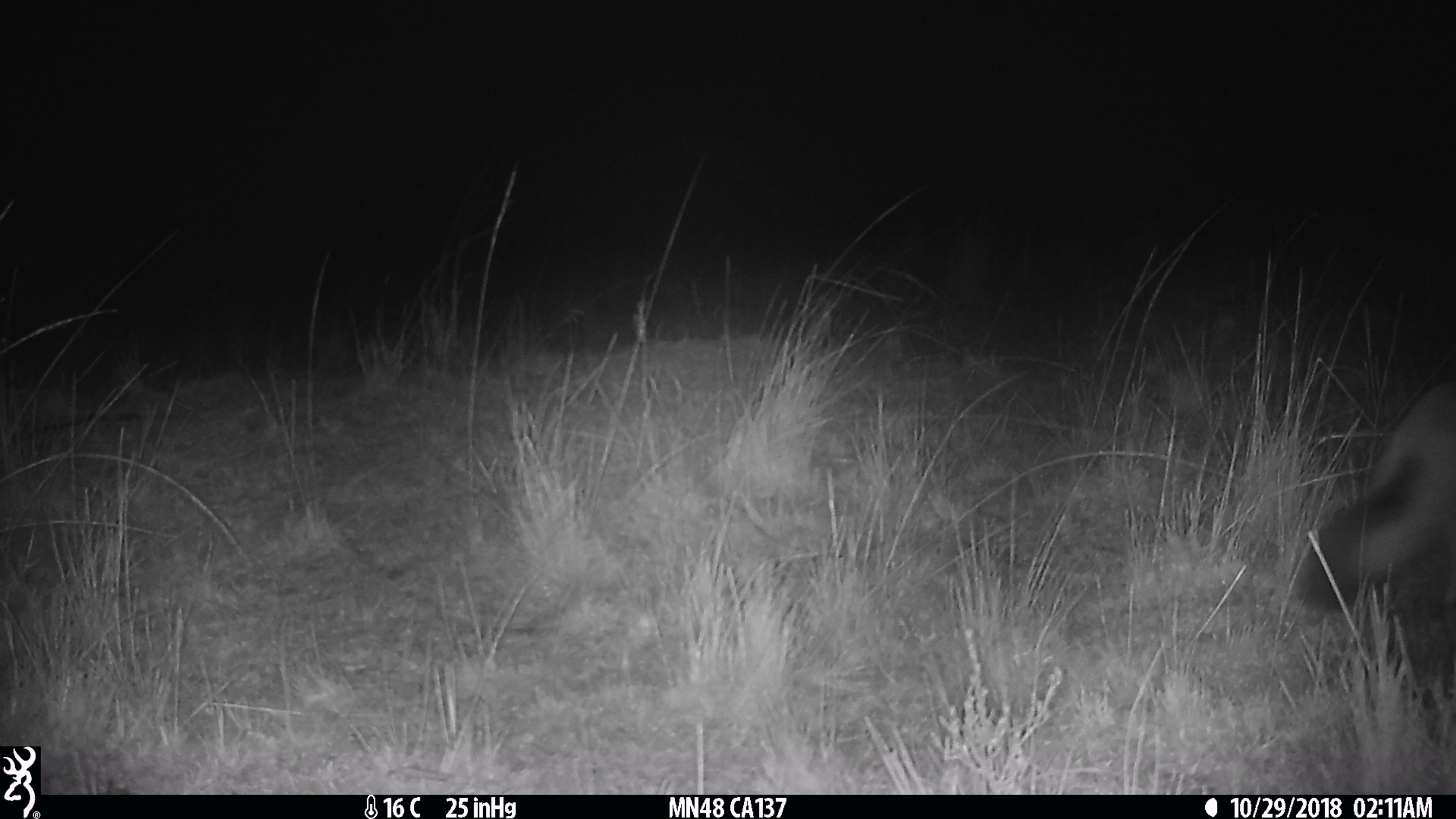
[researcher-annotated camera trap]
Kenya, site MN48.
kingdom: Animalia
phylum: Chordata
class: Mammalia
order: Carnivora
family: Canidae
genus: Otocyon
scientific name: Otocyon megalotis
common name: bat-eared fox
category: bateared fox